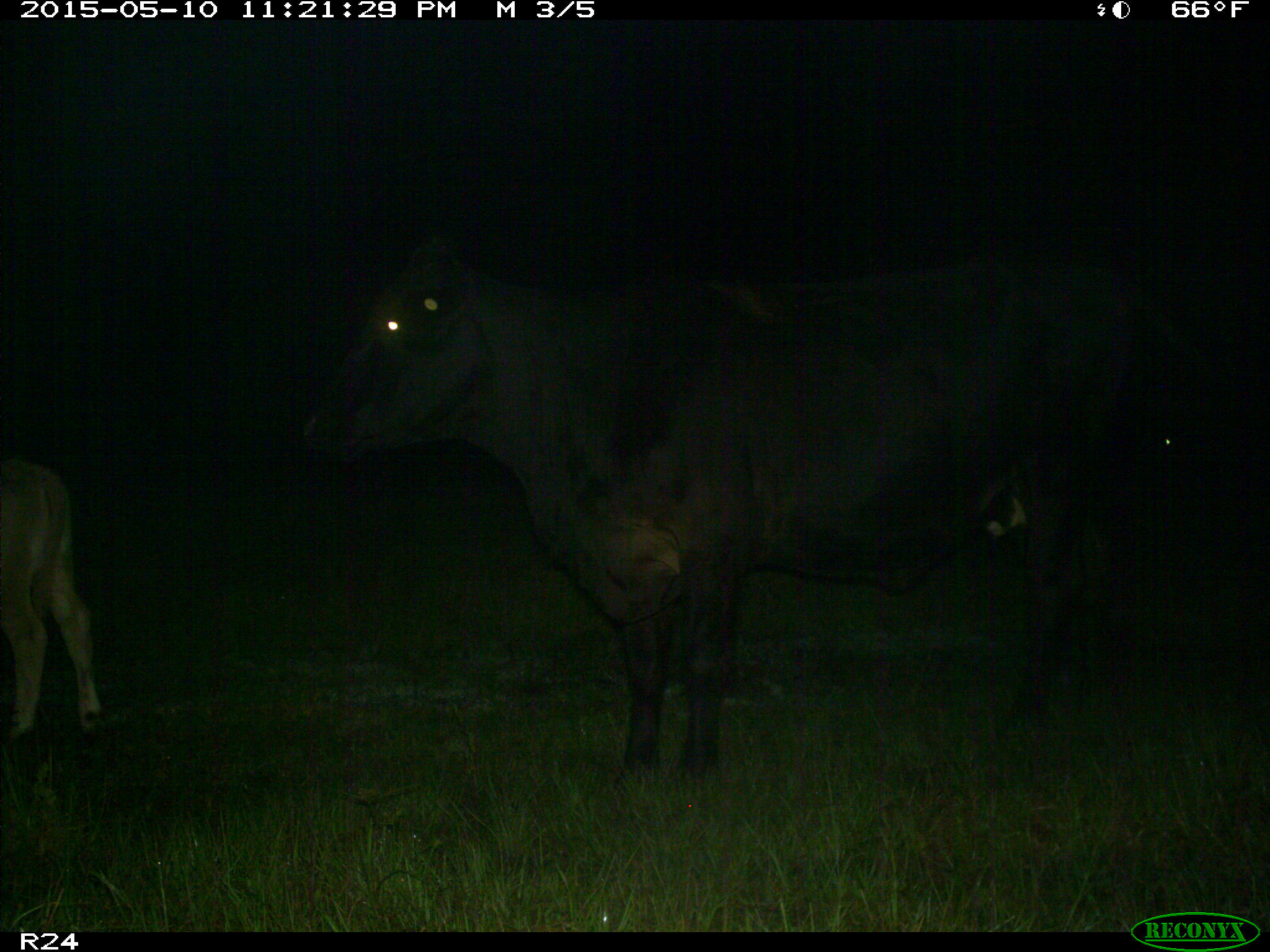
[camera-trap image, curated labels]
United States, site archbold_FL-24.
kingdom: Animalia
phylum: Chordata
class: Mammalia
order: Artiodactyla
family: Bovidae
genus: Bos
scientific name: Bos taurus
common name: domestic cow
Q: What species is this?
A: Bos taurus (domestic cow).